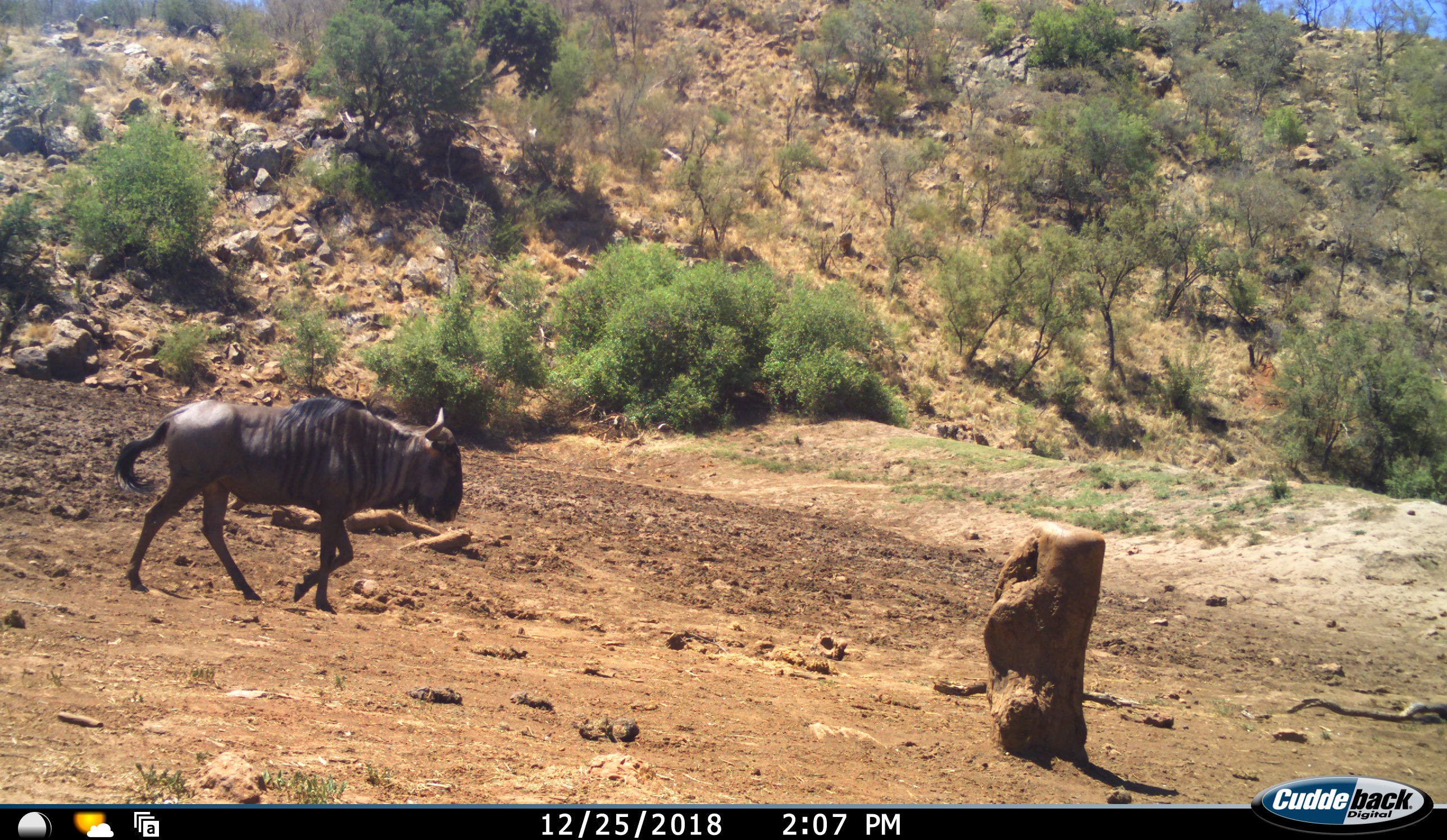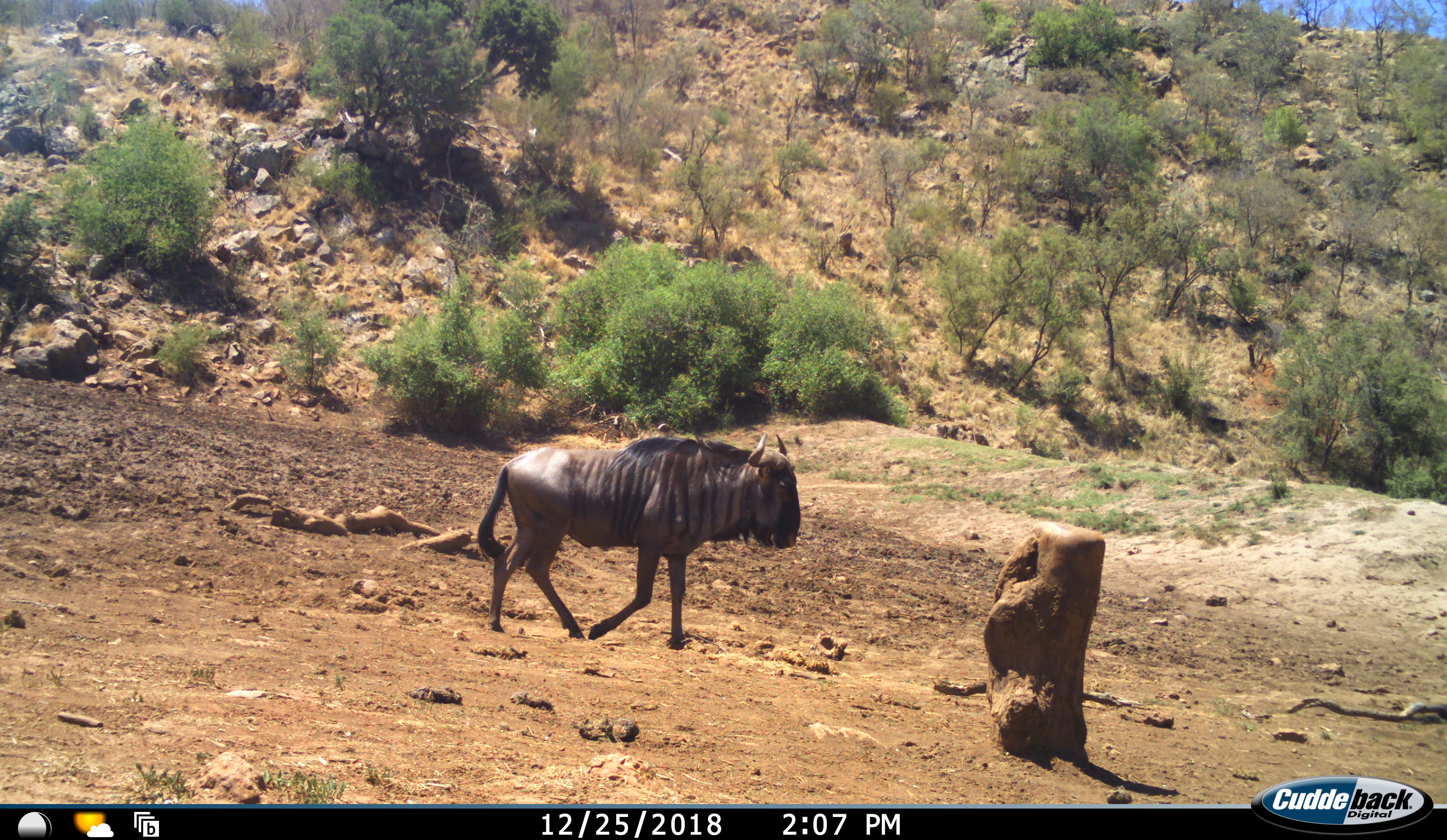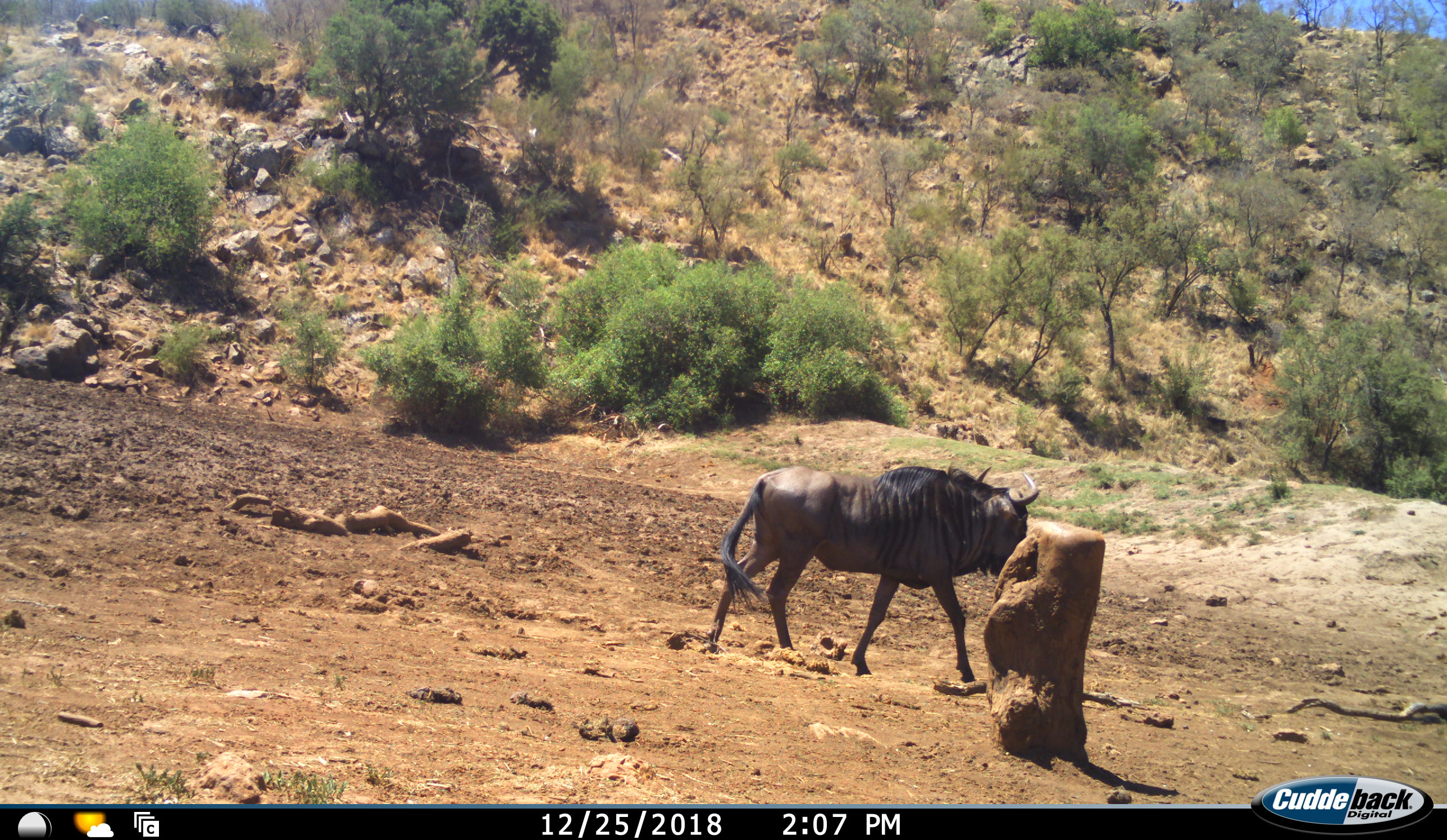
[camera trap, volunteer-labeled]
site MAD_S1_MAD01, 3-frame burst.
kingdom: Animalia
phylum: Chordata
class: Mammalia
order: Artiodactyla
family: Bovidae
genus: Connochaetes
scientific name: Connochaetes taurinus taurinus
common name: blue wildebeest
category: wildebeestblue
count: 1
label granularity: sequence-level